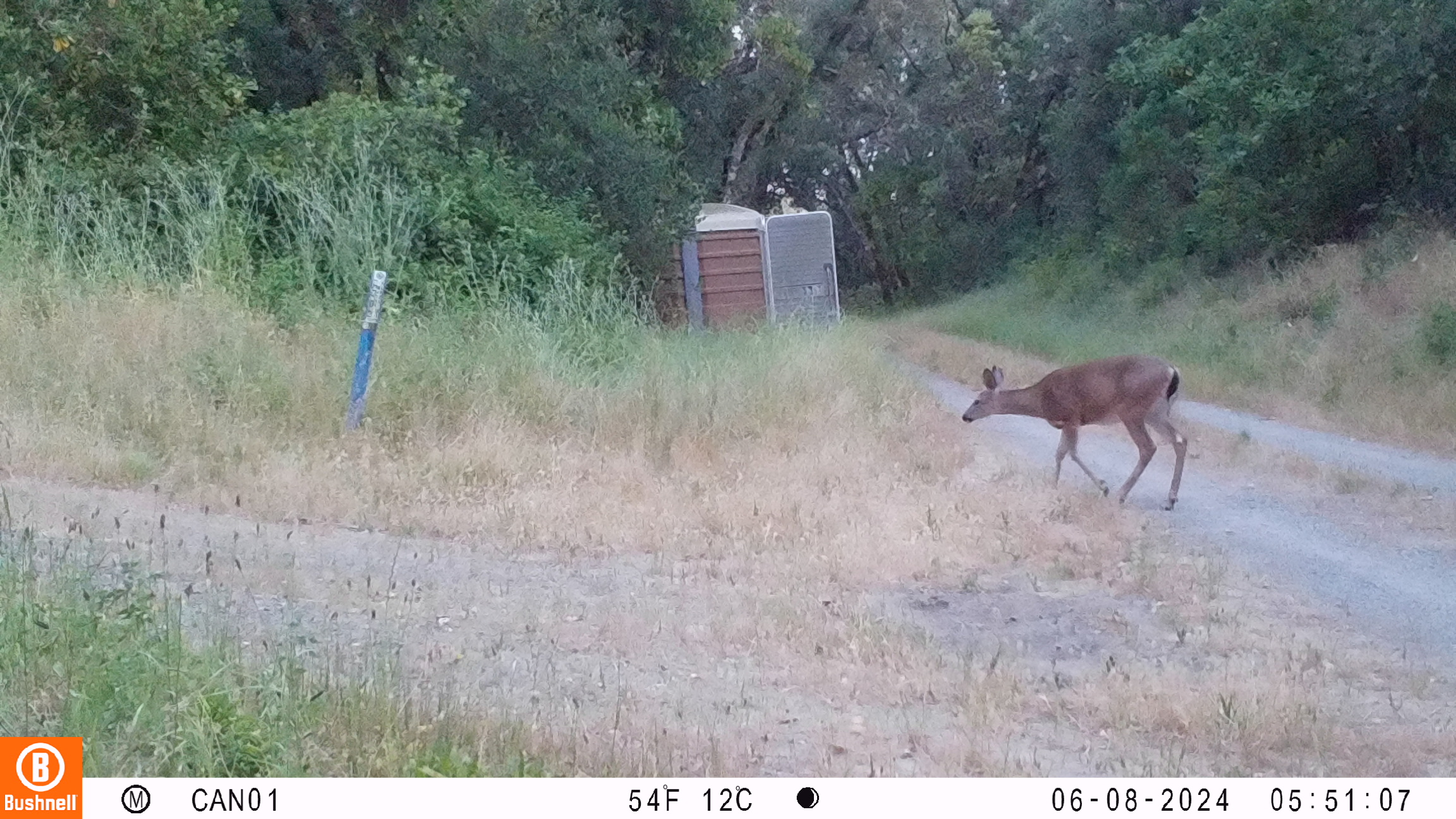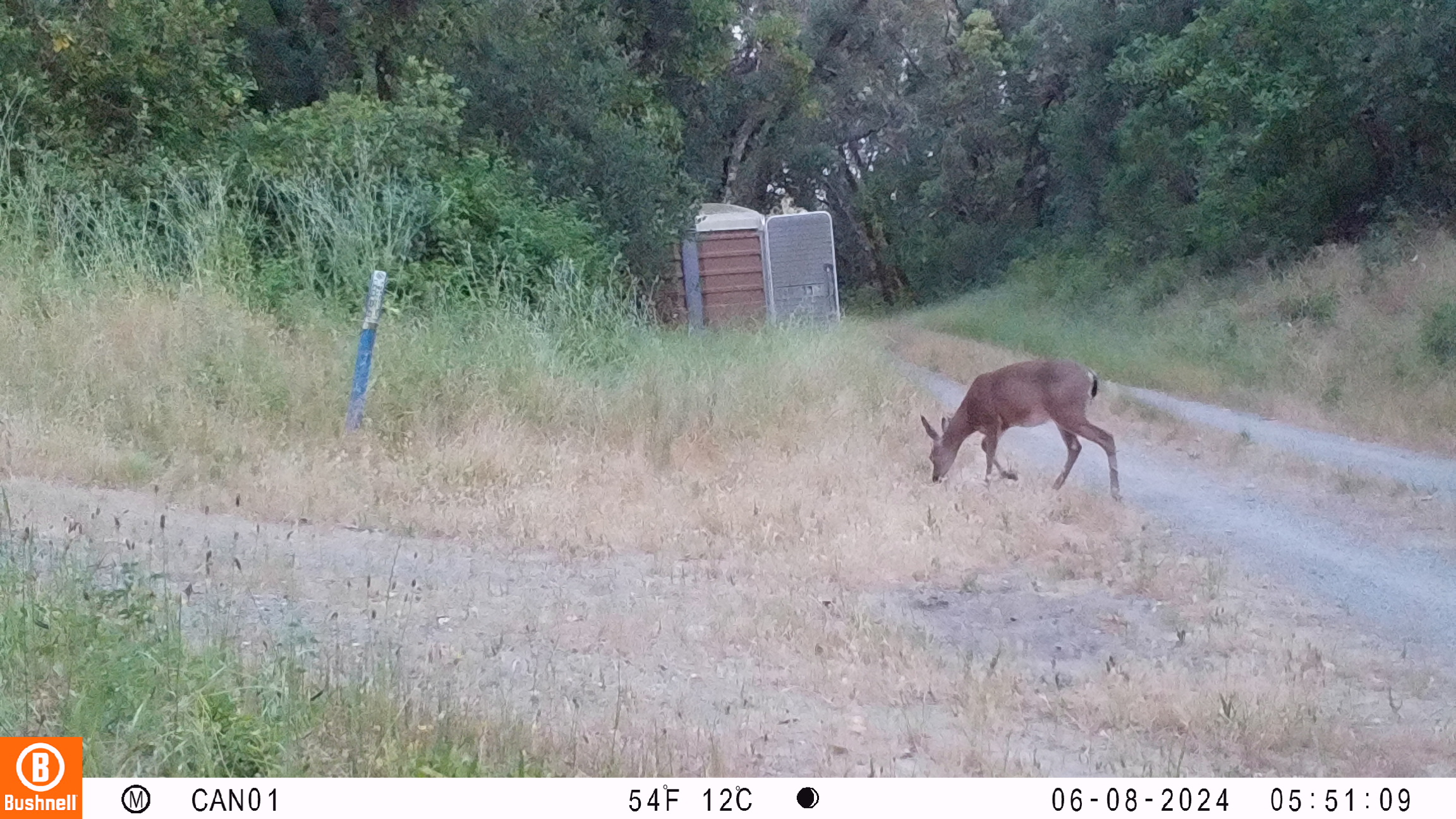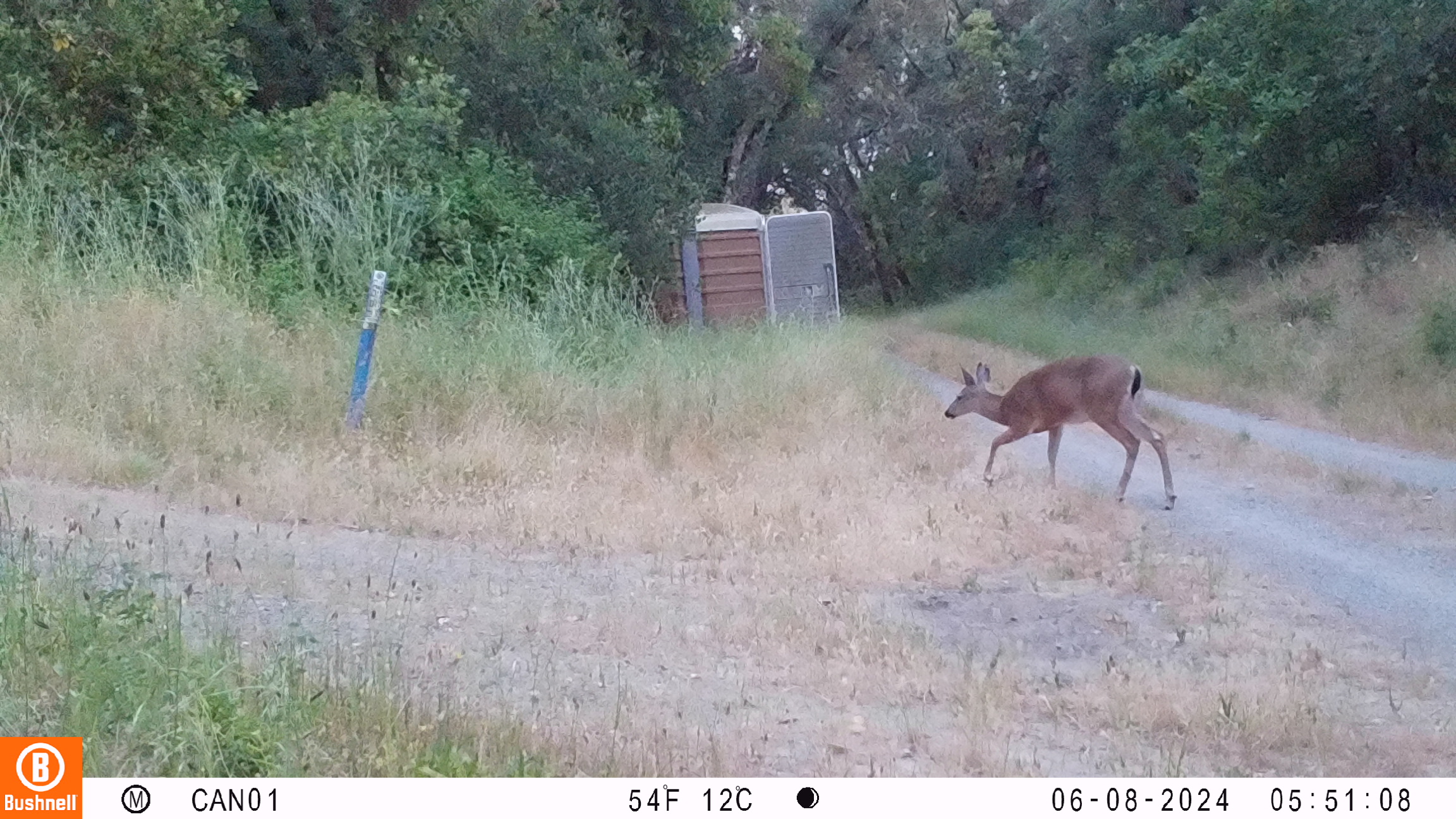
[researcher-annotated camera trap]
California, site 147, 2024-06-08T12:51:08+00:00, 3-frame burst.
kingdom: Animalia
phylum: Chordata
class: Mammalia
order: Artiodactyla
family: Cervidae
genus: Odocoileus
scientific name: Odocoileus hemionus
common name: mule deer